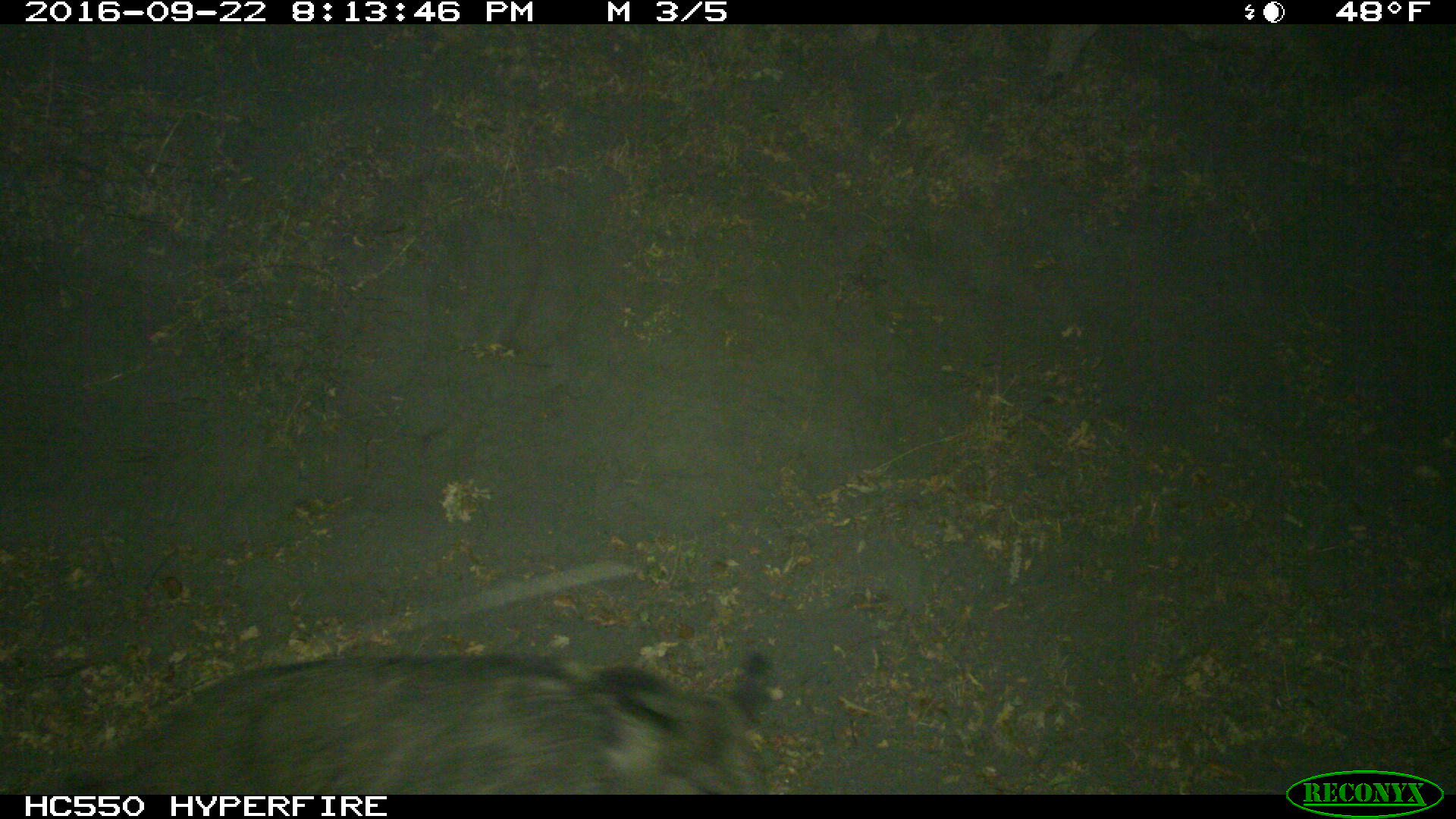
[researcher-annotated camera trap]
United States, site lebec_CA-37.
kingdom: Animalia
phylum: Chordata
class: Mammalia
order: Artiodactyla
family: Suidae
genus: Sus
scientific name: Sus scrofa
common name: wild boar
Sus scrofa (wild boar).